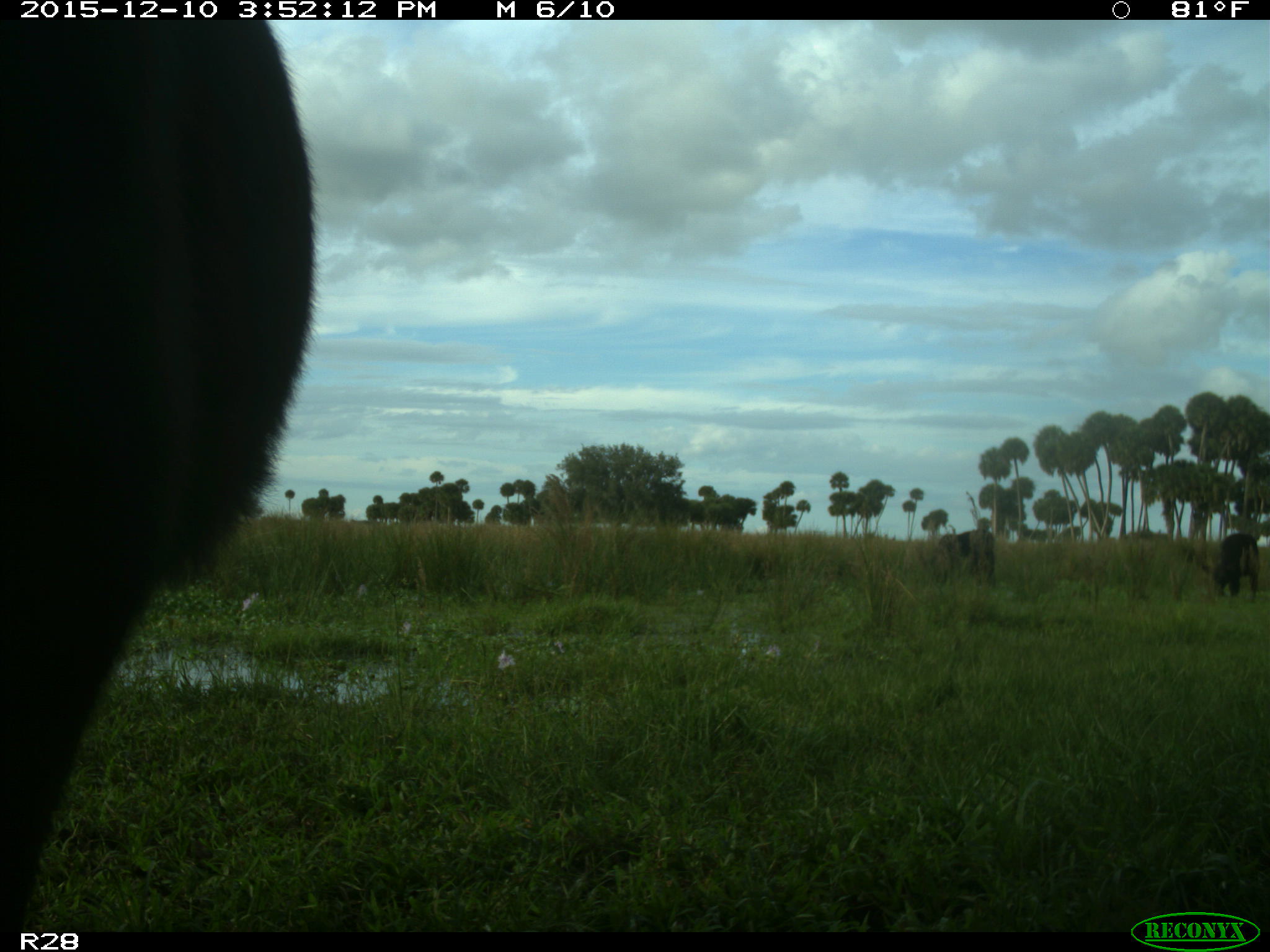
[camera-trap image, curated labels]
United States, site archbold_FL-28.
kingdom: Animalia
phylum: Chordata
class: Mammalia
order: Artiodactyla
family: Bovidae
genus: Bos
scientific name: Bos taurus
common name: domestic cow